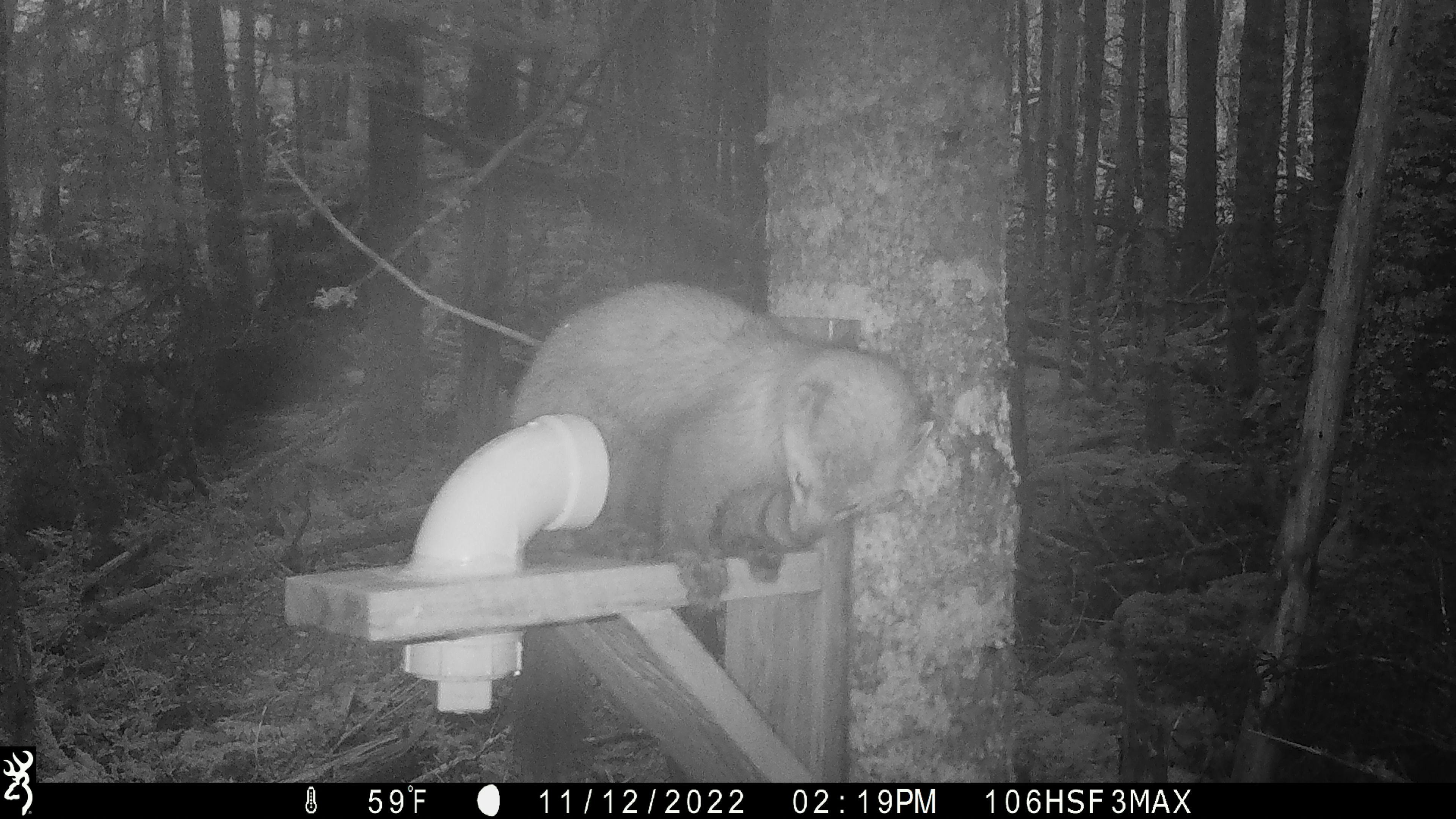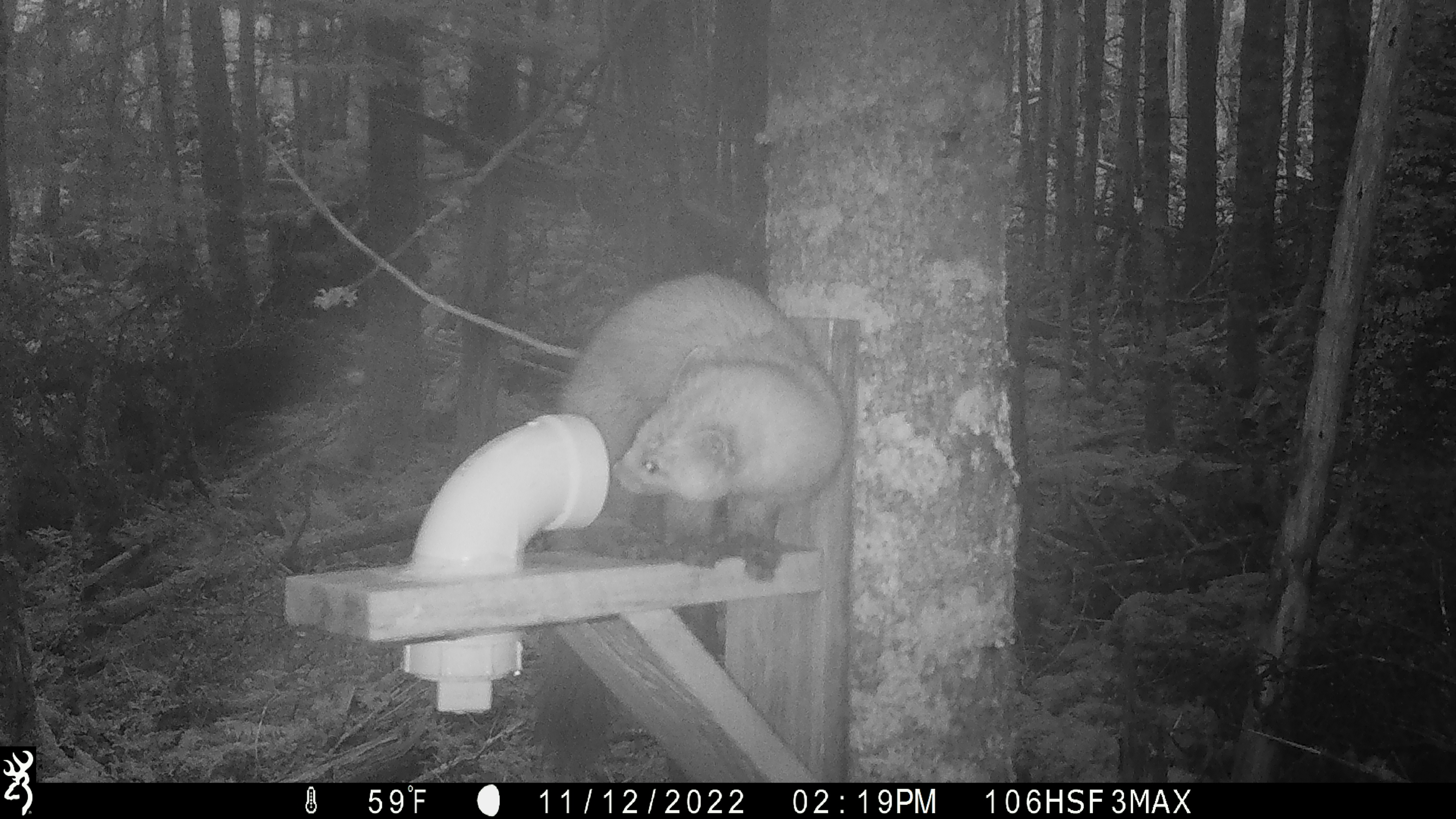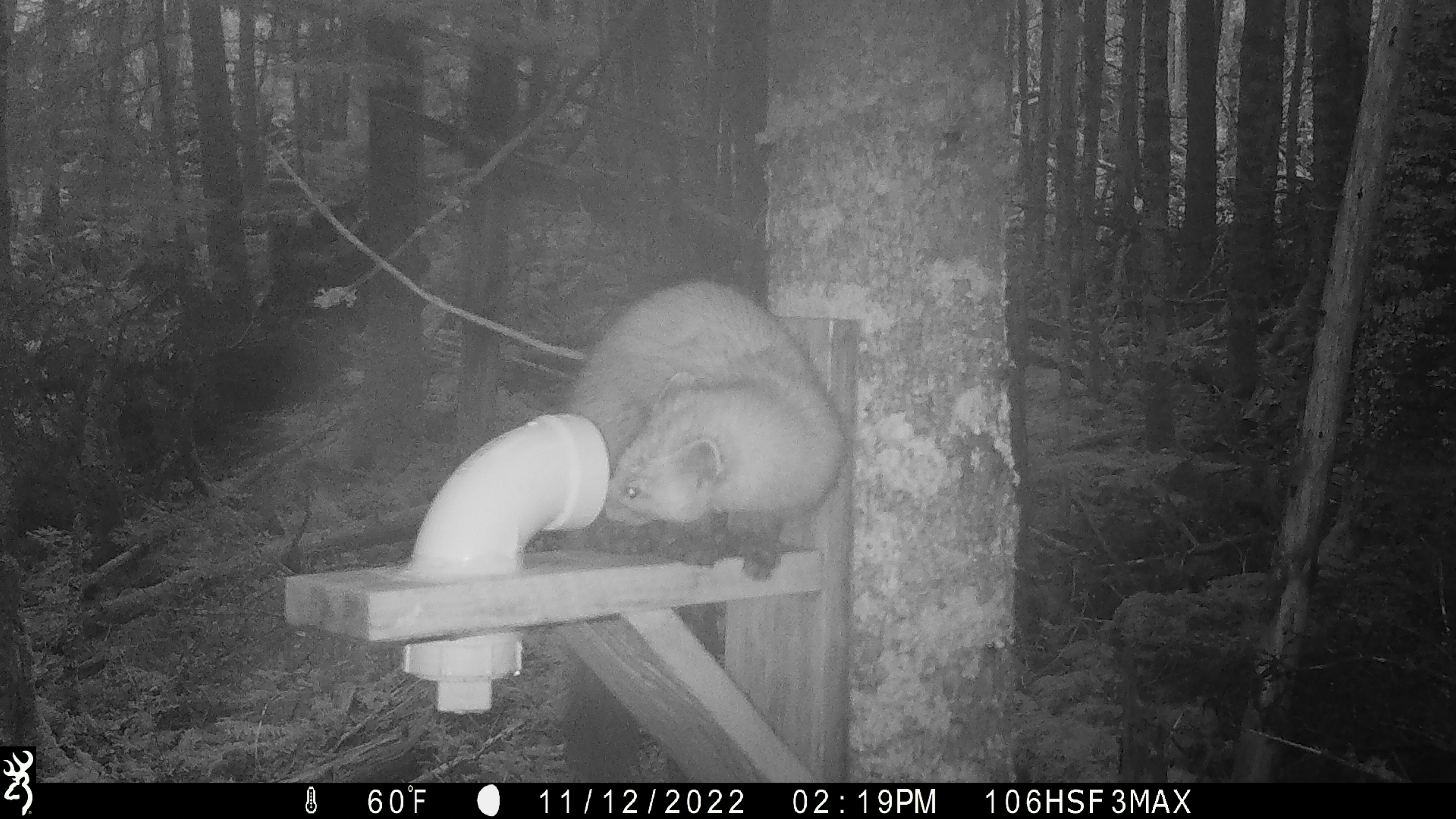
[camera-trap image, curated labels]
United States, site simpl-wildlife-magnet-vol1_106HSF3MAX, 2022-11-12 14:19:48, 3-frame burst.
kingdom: Animalia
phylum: Chordata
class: Mammalia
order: Carnivora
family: Mustelidae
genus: Martes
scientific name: Martes americana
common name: american marten